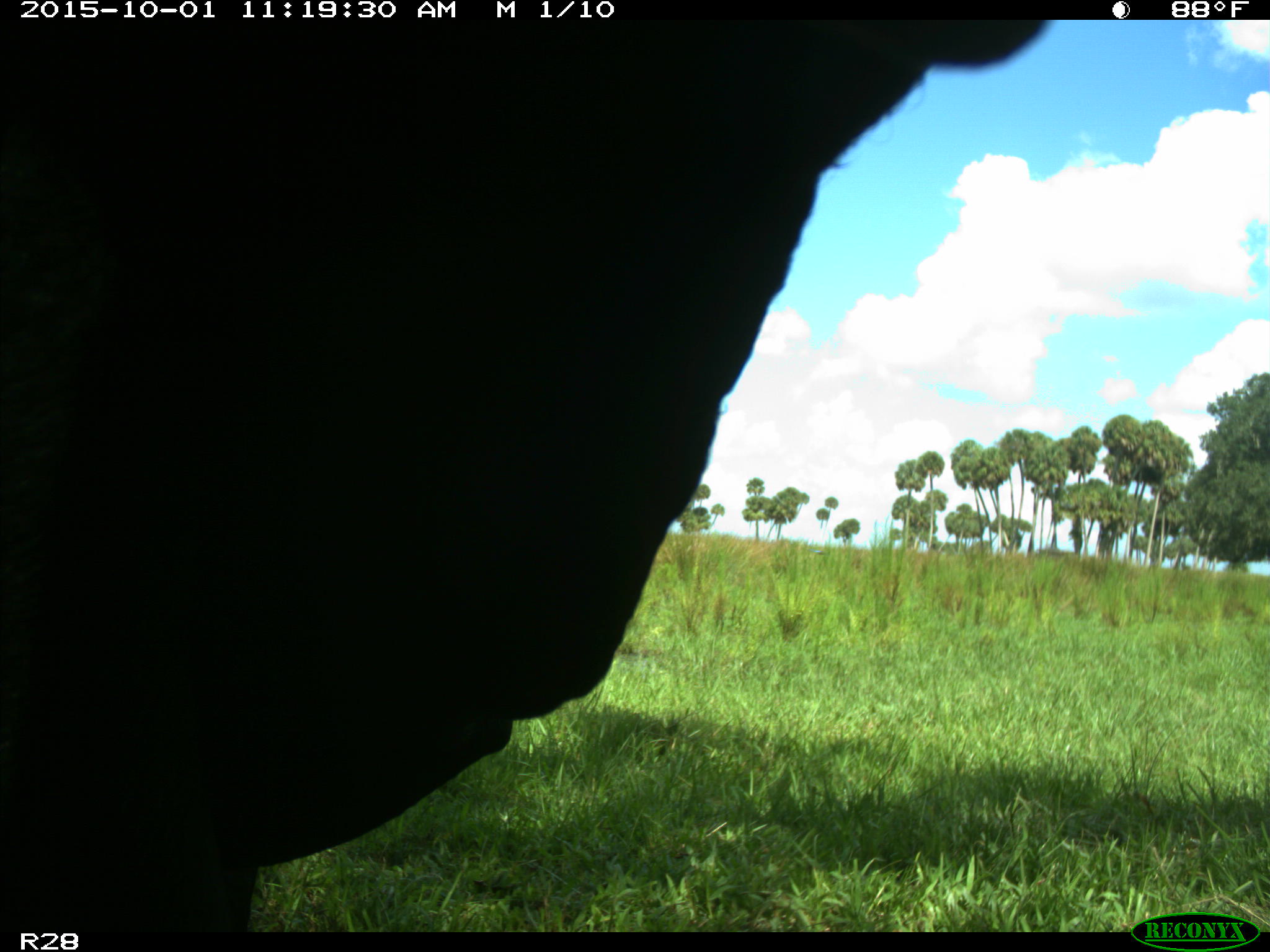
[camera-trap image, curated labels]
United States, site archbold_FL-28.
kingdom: Animalia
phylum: Chordata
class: Mammalia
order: Artiodactyla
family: Bovidae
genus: Bos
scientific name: Bos taurus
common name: domestic cow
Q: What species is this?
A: Bos taurus (domestic cow).